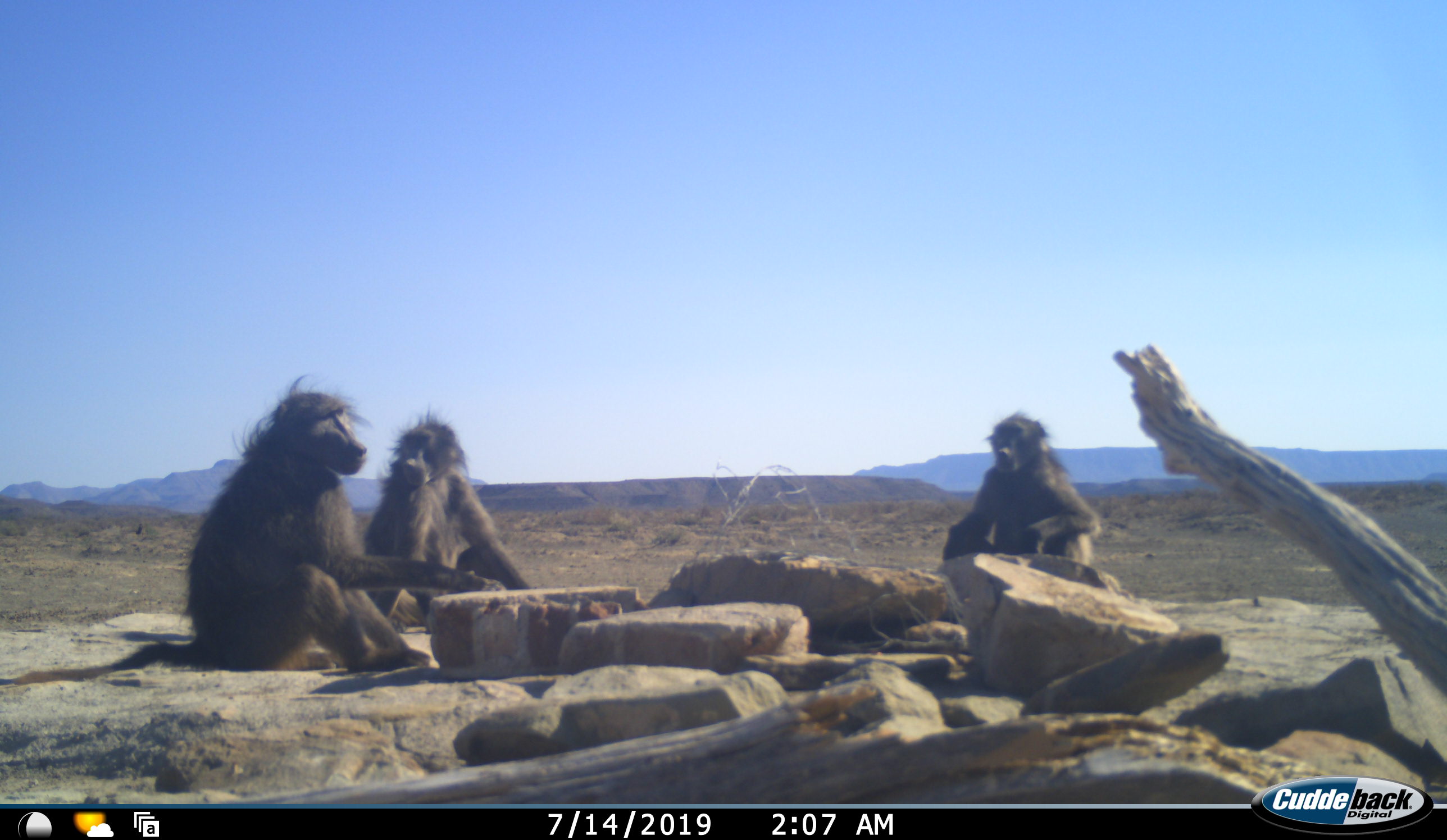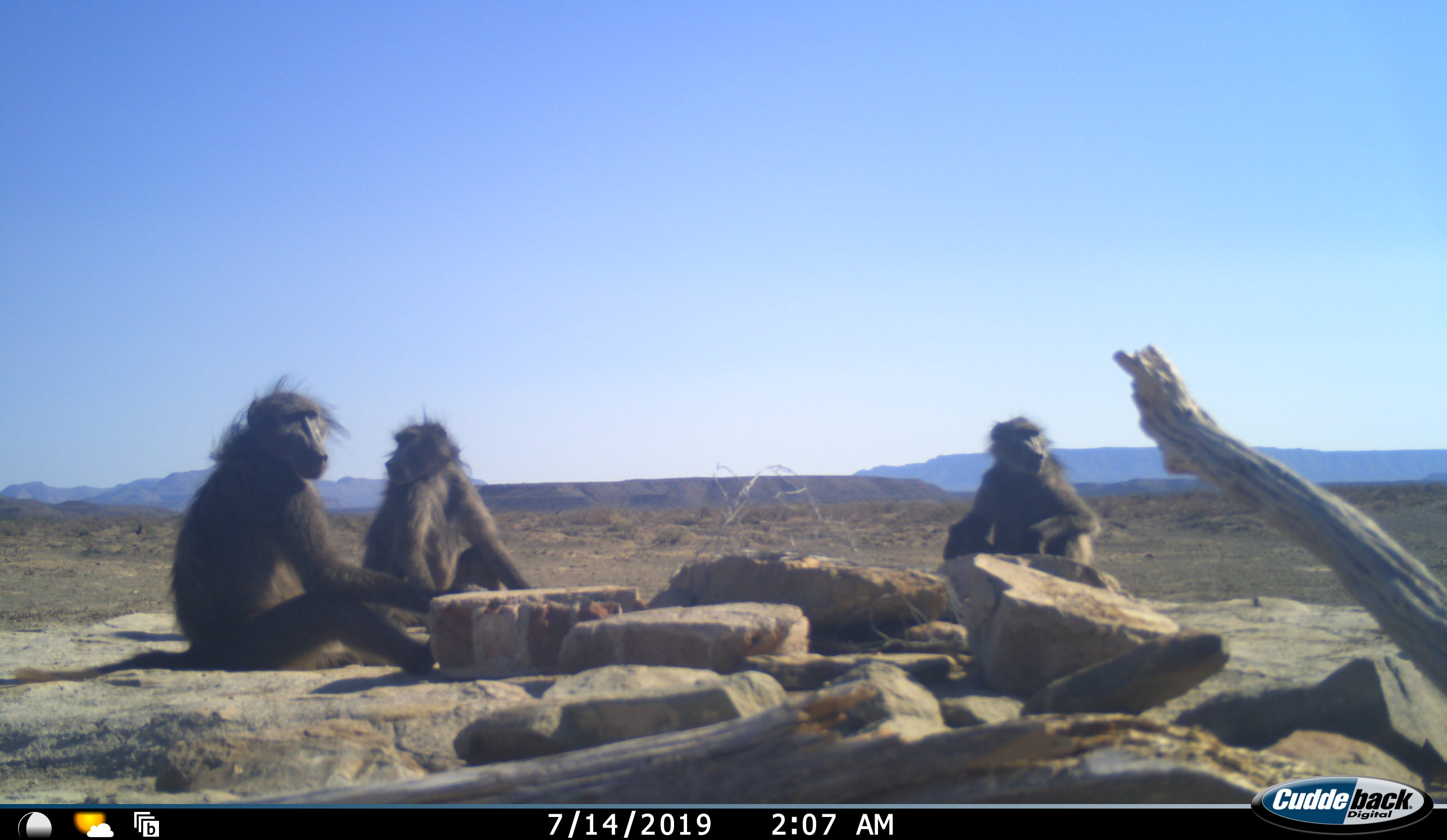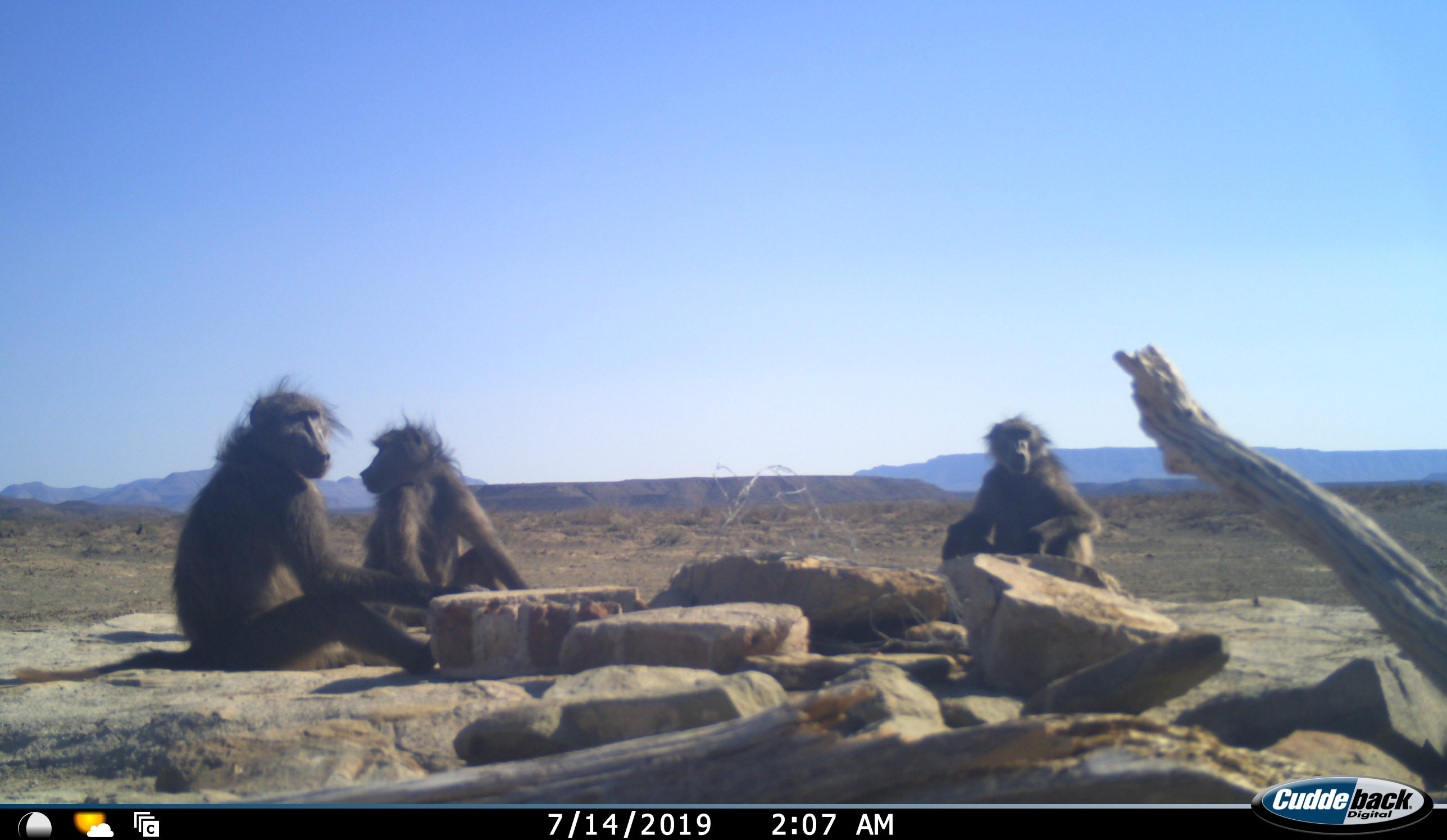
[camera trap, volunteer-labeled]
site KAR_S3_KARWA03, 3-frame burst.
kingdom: Animalia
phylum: Chordata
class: Mammalia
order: Primates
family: Cercopithecidae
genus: Papio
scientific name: Papio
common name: baboon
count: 3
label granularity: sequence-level